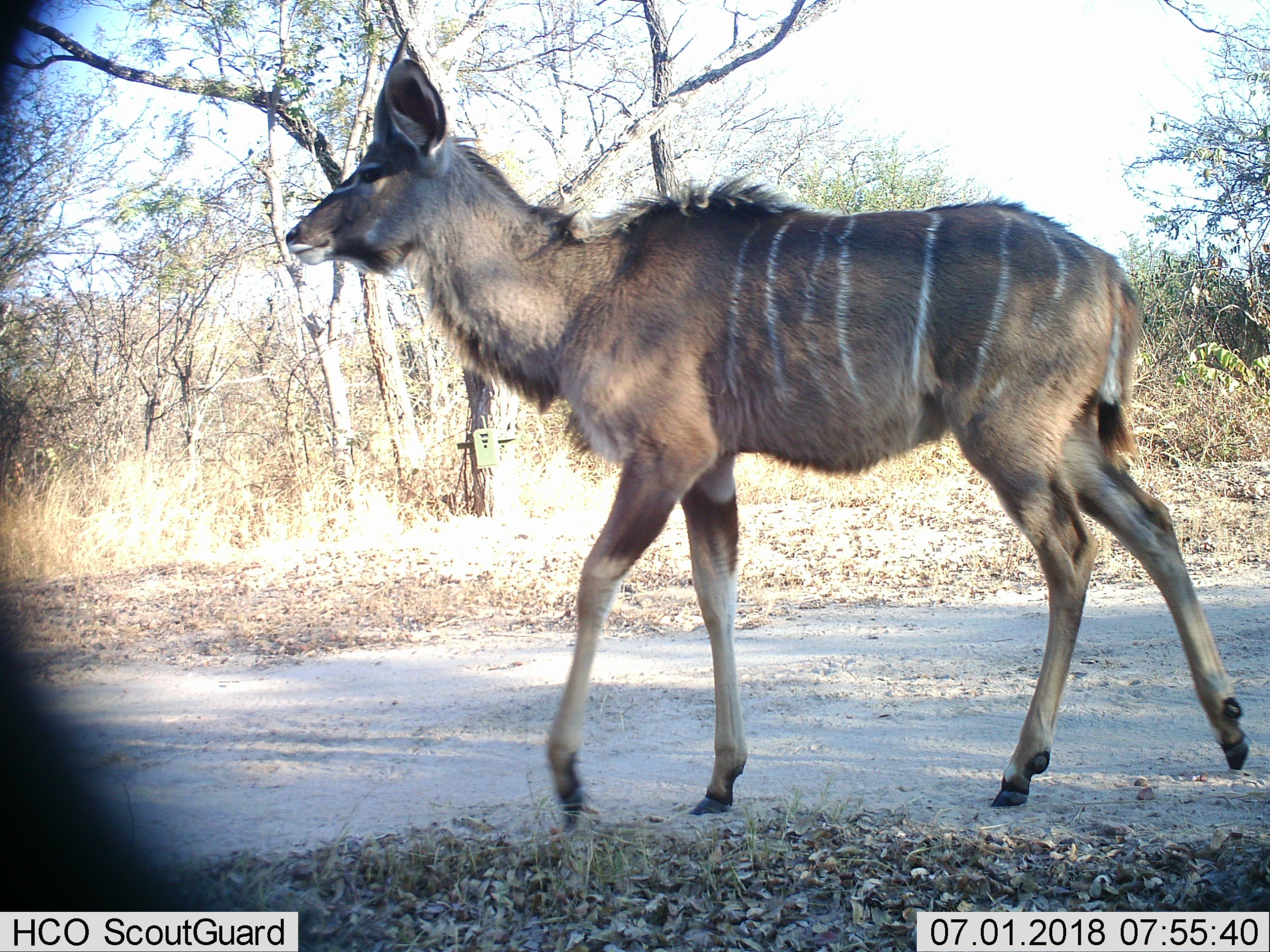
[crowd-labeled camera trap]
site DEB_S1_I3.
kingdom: Animalia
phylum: Chordata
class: Mammalia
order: Artiodactyla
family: Bovidae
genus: Tragelaphus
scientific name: Tragelaphus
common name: kudu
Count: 1.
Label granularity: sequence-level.